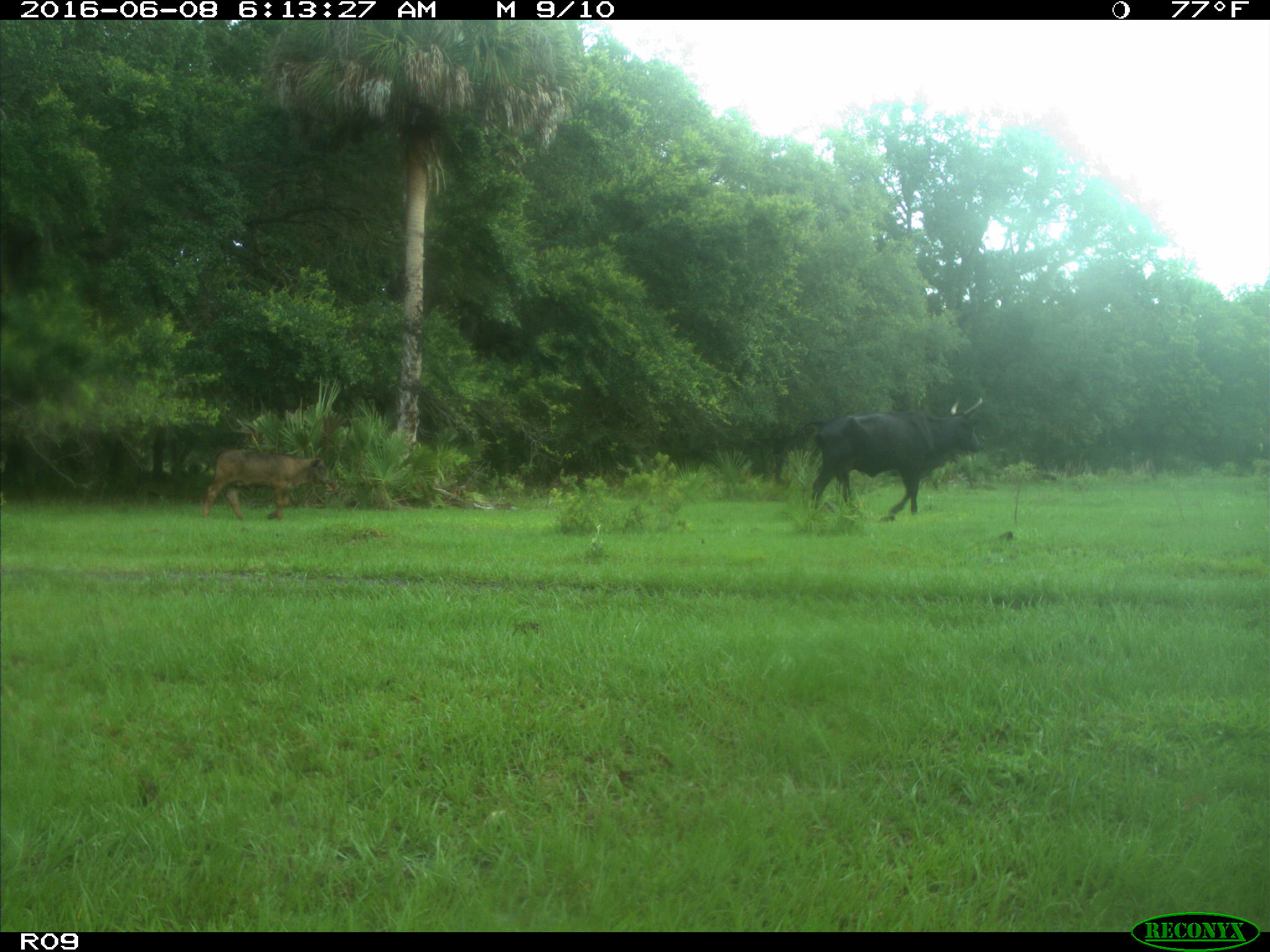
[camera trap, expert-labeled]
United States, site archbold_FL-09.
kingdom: Animalia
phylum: Chordata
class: Mammalia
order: Artiodactyla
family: Bovidae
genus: Bos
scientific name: Bos taurus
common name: domestic cow